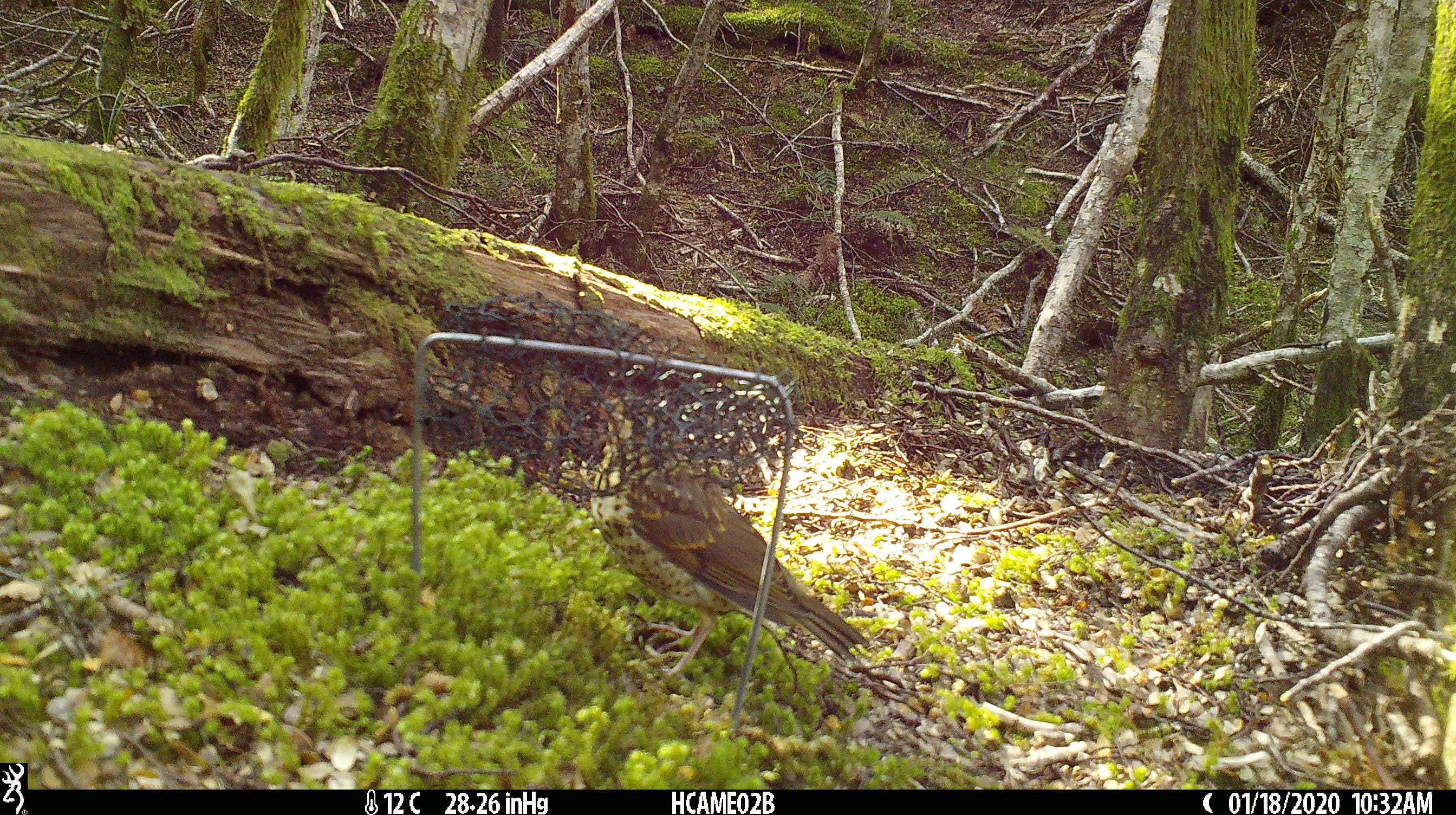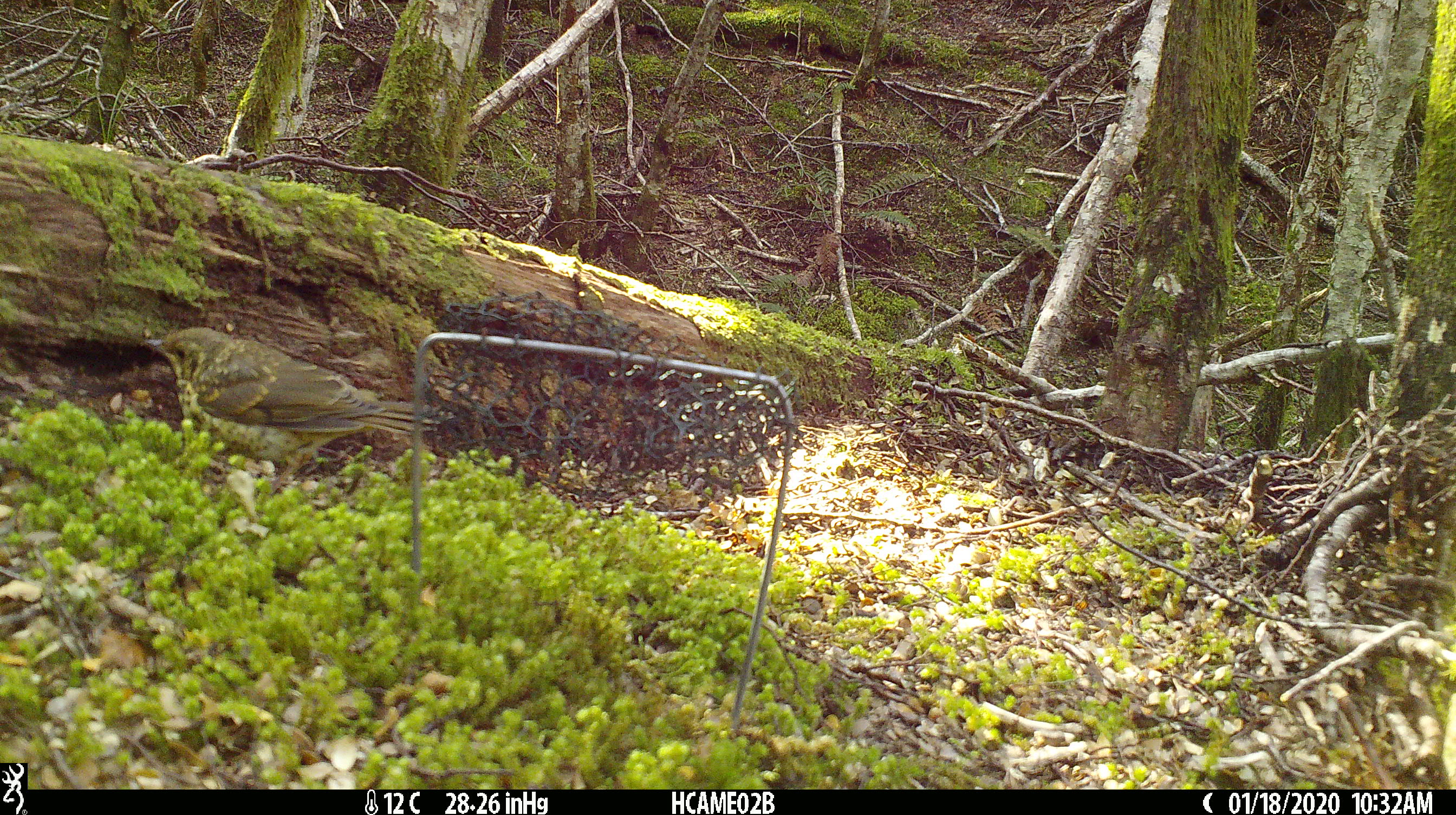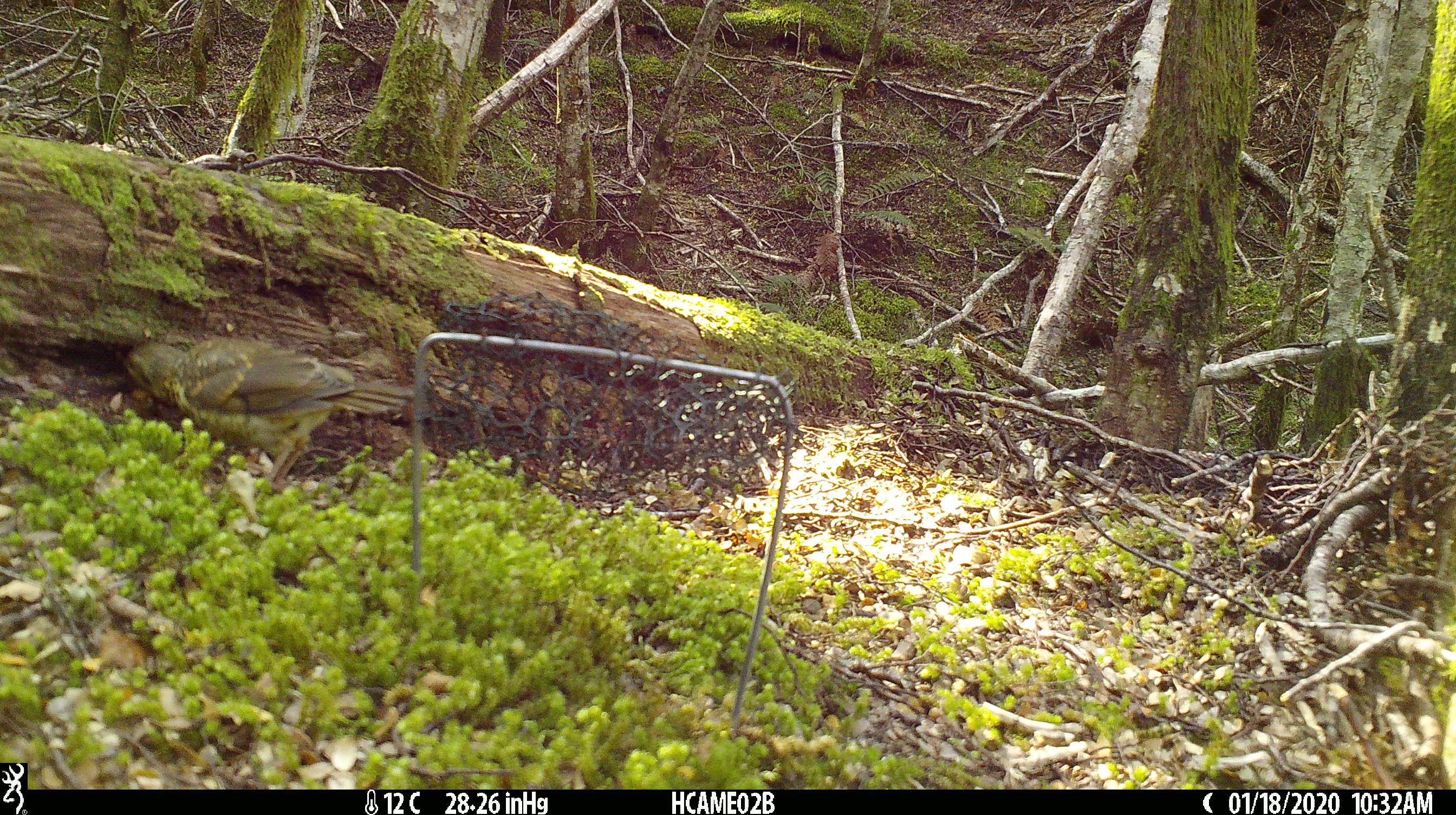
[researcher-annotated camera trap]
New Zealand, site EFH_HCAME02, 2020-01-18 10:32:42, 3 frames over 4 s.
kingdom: Animalia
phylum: Chordata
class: Aves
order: Passeriformes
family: Turdidae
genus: Turdus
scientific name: Turdus philomelos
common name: song thrush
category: thrush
Thrush (song thrush) (Turdus philomelos).